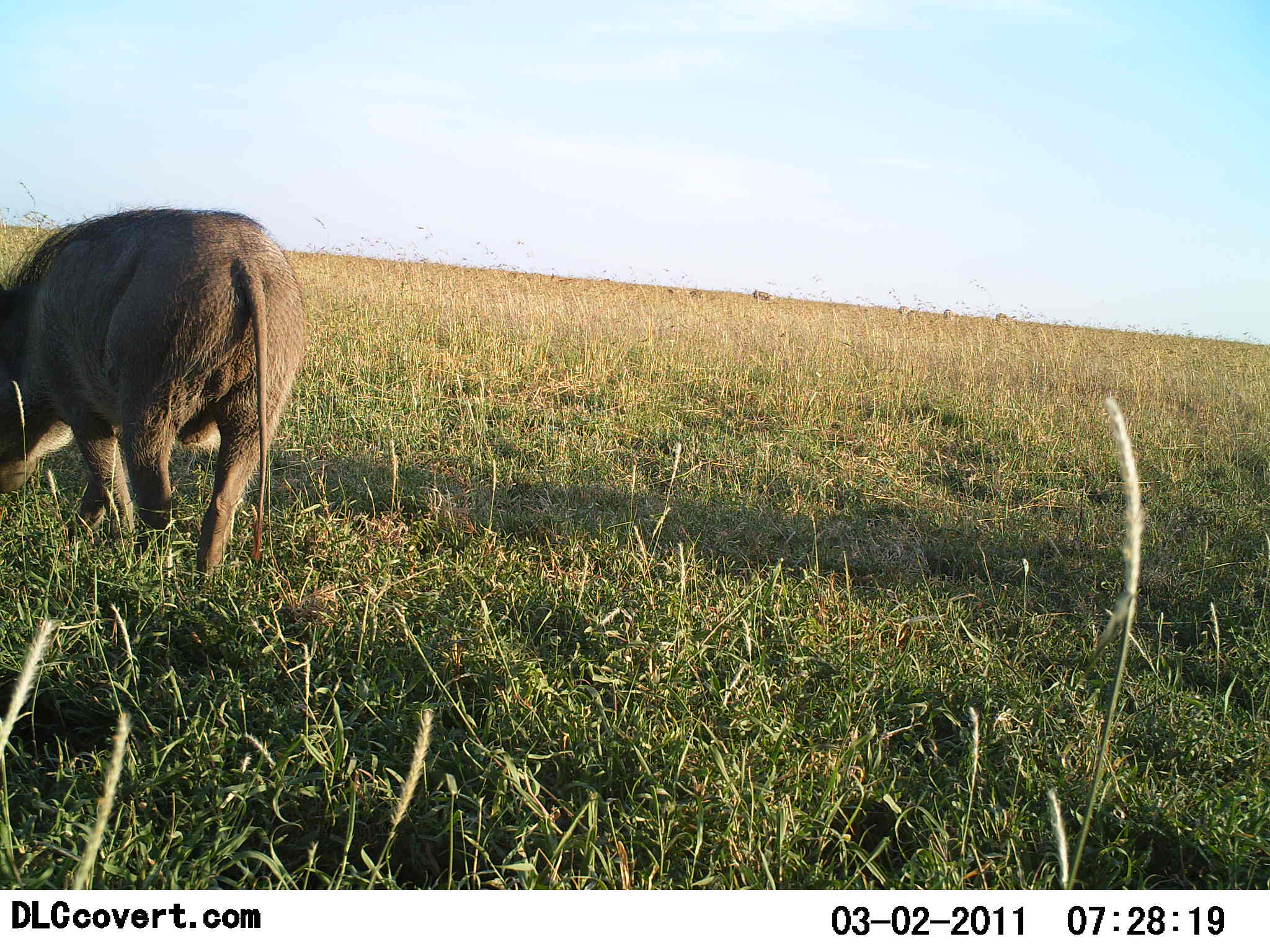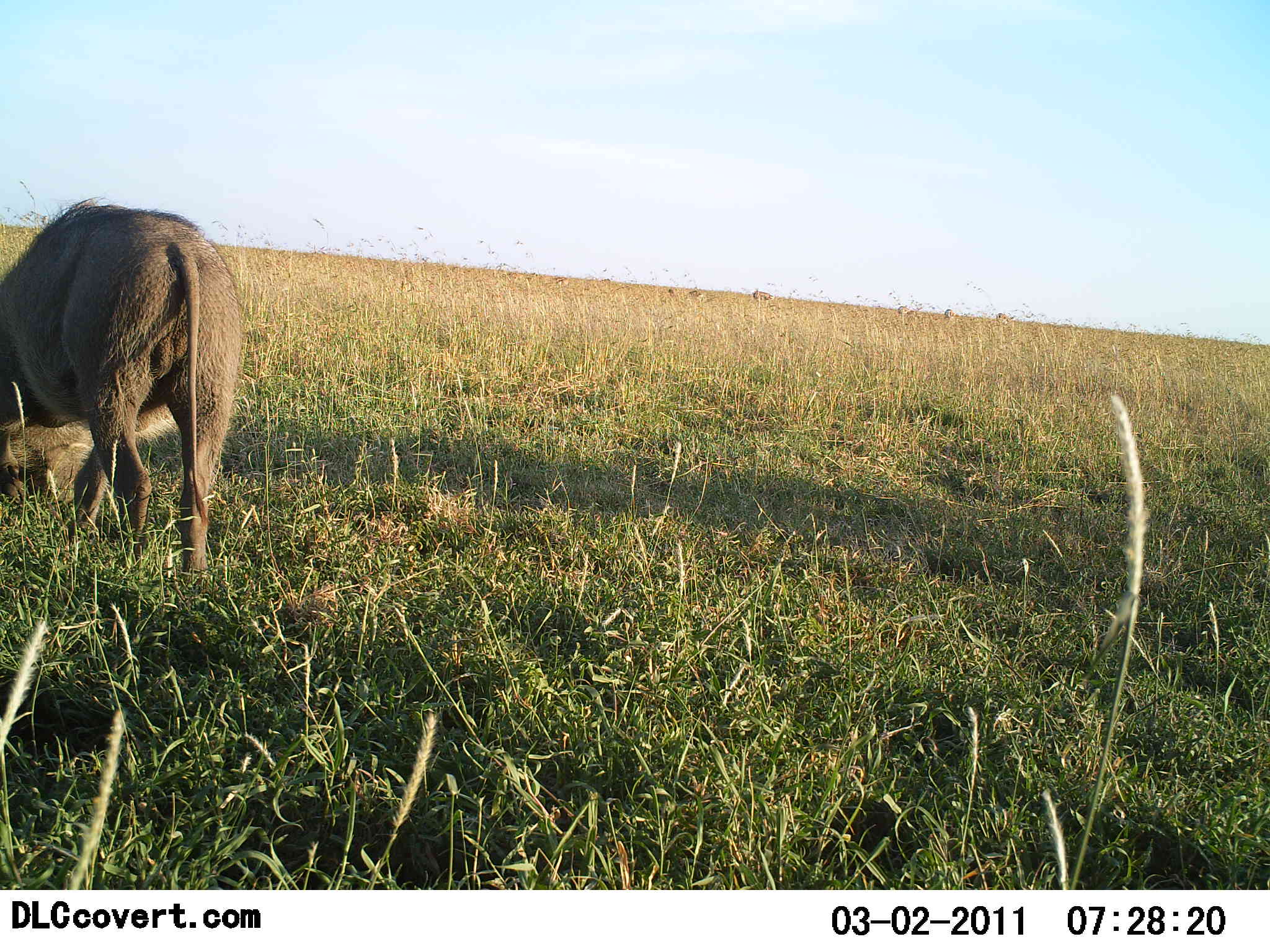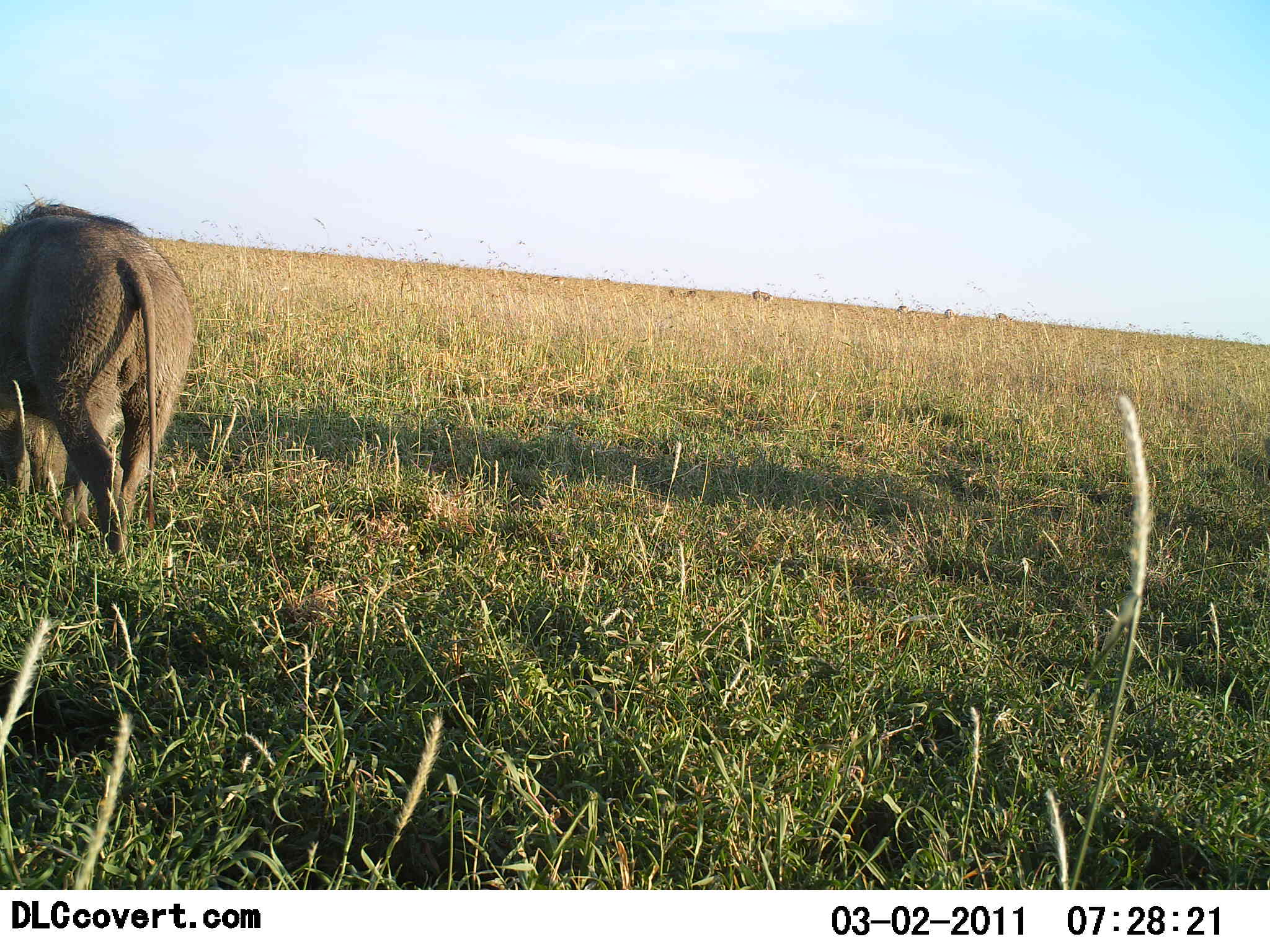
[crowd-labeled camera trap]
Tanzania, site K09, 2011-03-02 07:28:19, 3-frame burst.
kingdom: Animalia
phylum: Chordata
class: Mammalia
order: Artiodactyla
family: Suidae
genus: Phacochoerus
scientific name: Phacochoerus africanus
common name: warthog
Warthog (Phacochoerus africanus), count 1. Behavior (volunteer vote fractions): standing 10%, resting 0%, moving 80%, interacting 0%. Young present (vote fraction): 0%. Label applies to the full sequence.